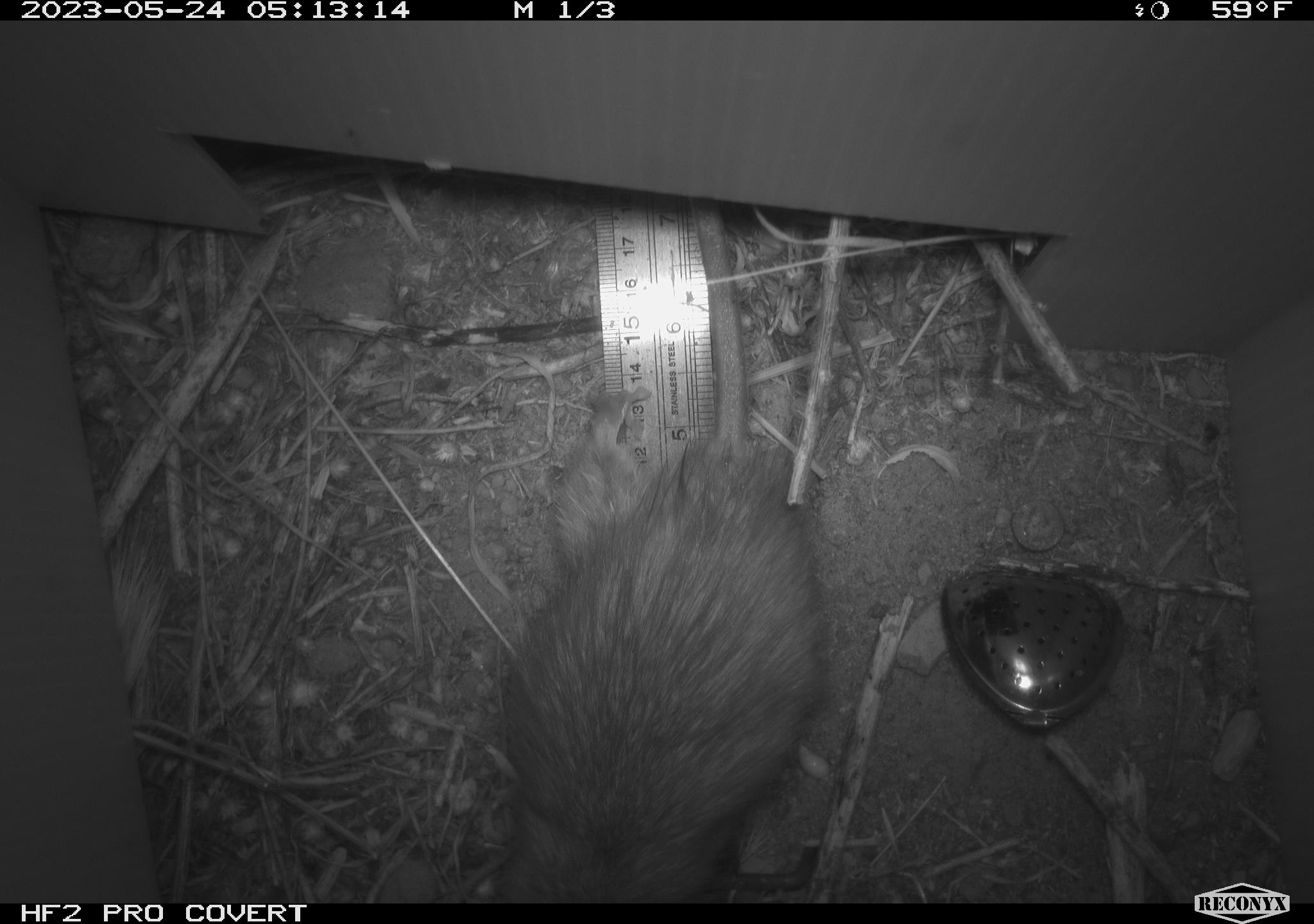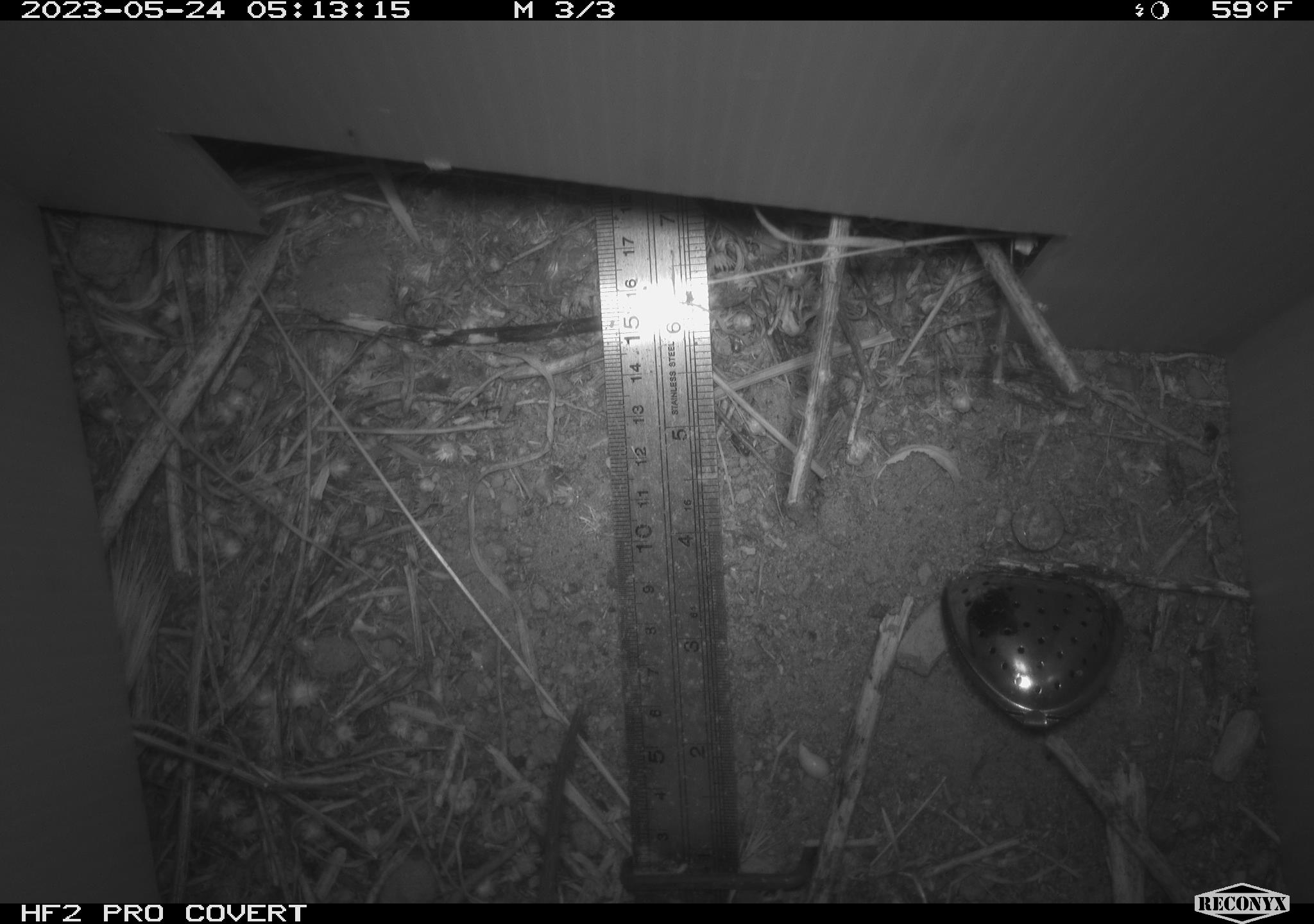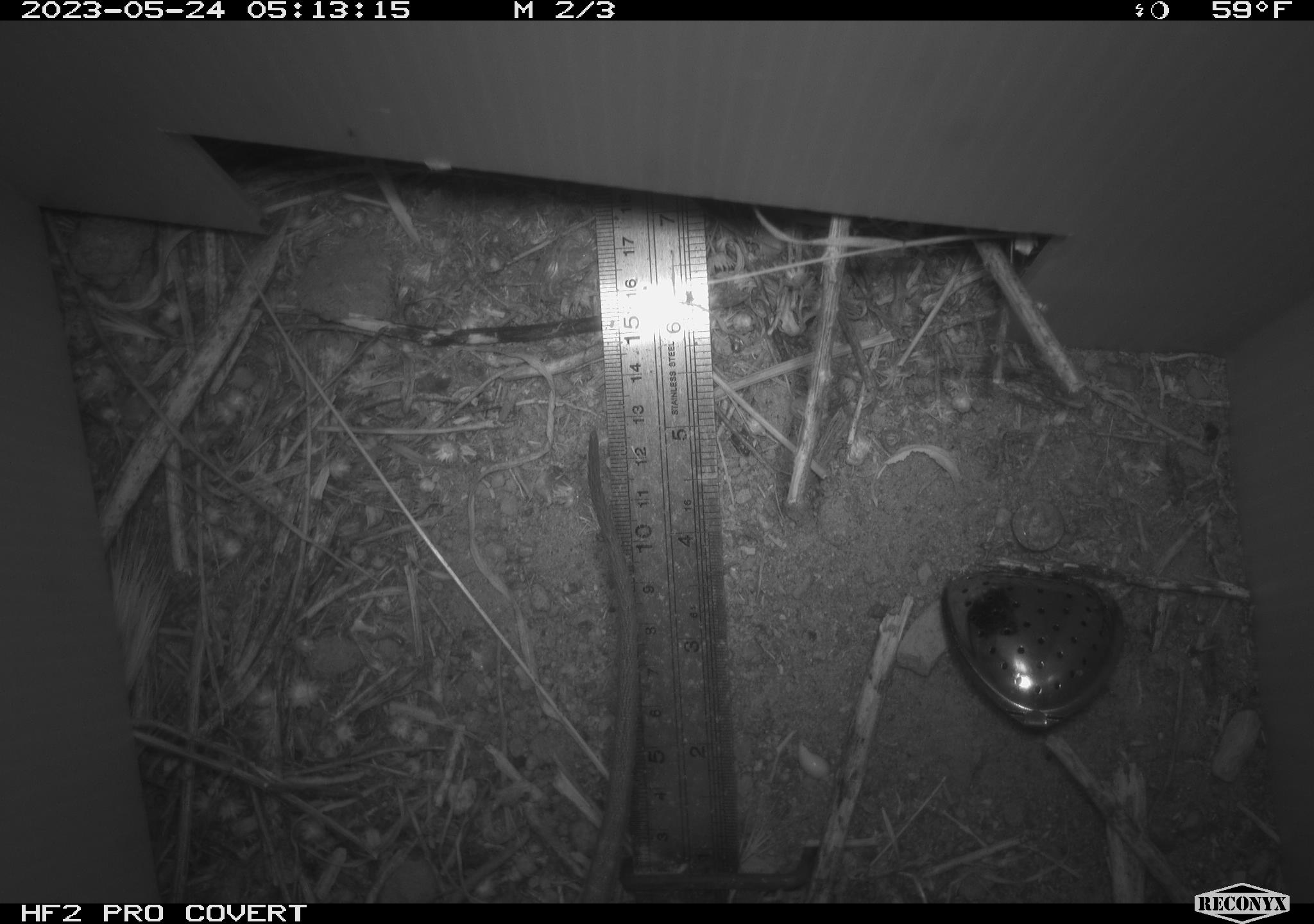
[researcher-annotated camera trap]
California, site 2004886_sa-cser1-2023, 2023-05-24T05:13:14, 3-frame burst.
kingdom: Animalia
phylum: Chordata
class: Mammalia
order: Rodentia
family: Muridae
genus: Rattus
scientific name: Rattus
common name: rat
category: rattus species